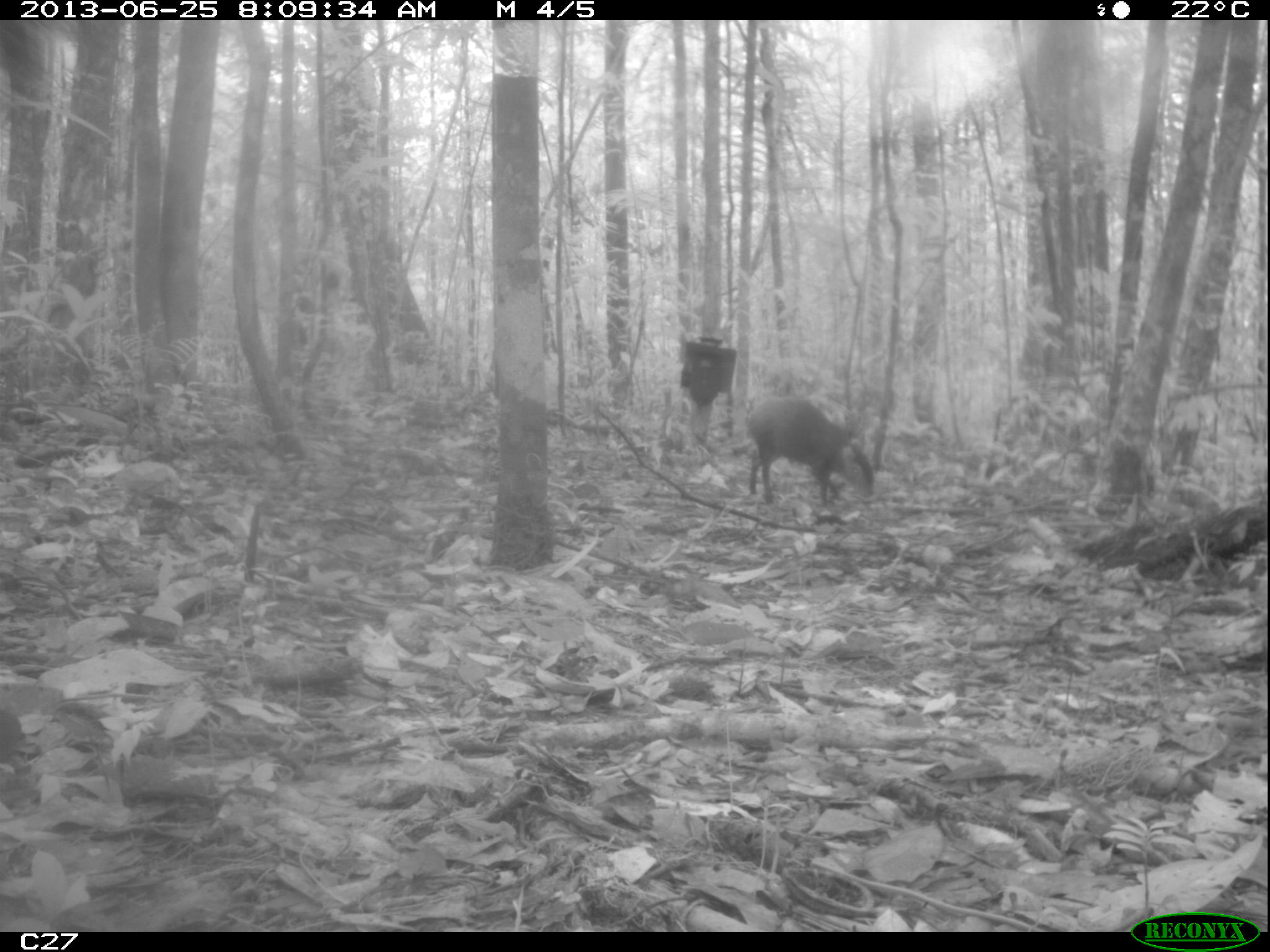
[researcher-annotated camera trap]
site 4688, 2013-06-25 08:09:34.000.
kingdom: Animalia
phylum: Chordata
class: Mammalia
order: Rodentia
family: Dasyproctidae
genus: Dasyprocta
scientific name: Dasyprocta leporina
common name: red-rumped agouti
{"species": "Dasyprocta leporina (red-rumped agouti)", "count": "1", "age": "adult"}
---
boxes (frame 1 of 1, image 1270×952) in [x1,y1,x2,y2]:
dasyprocta leporina: [748,397,875,506]